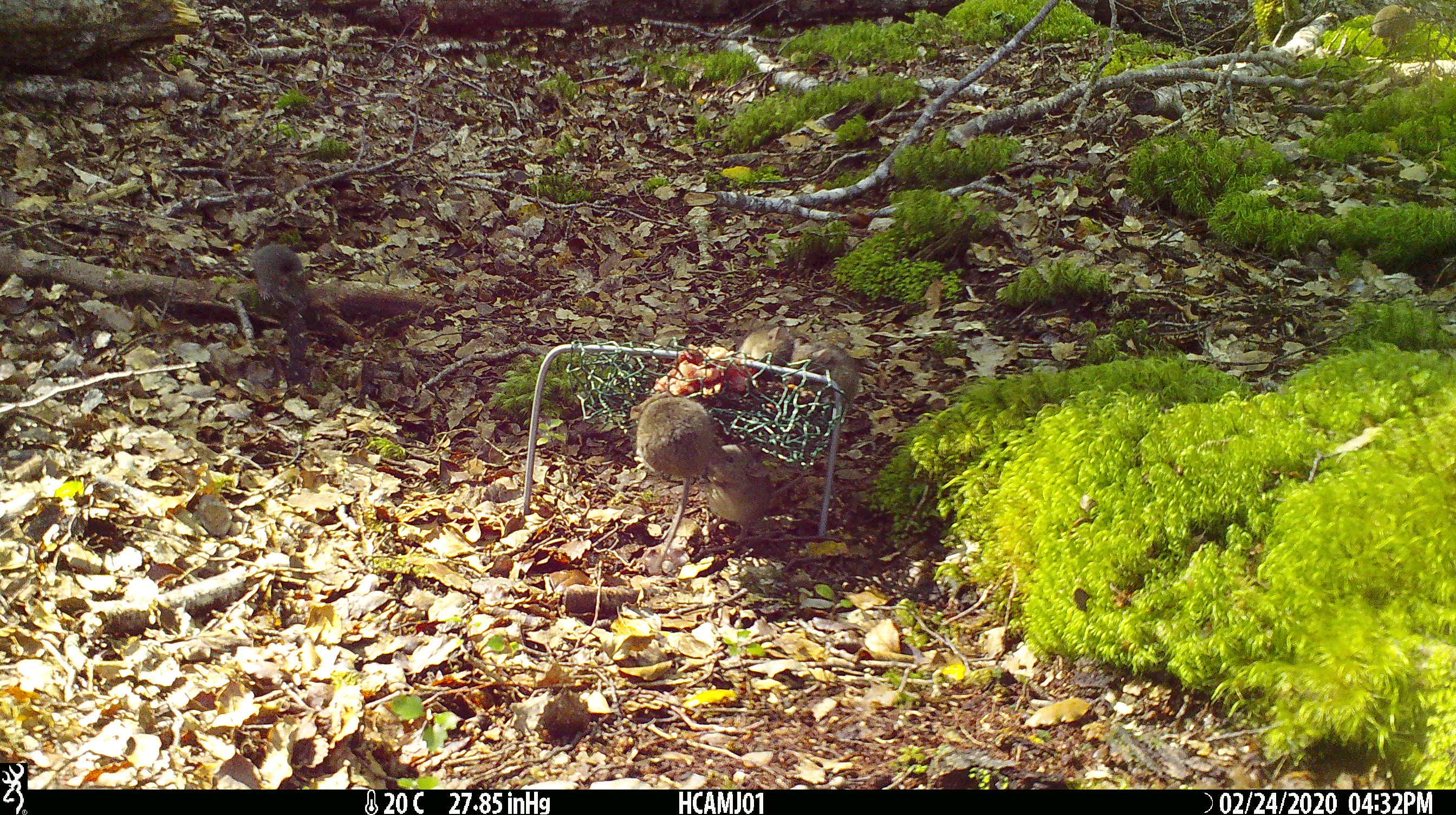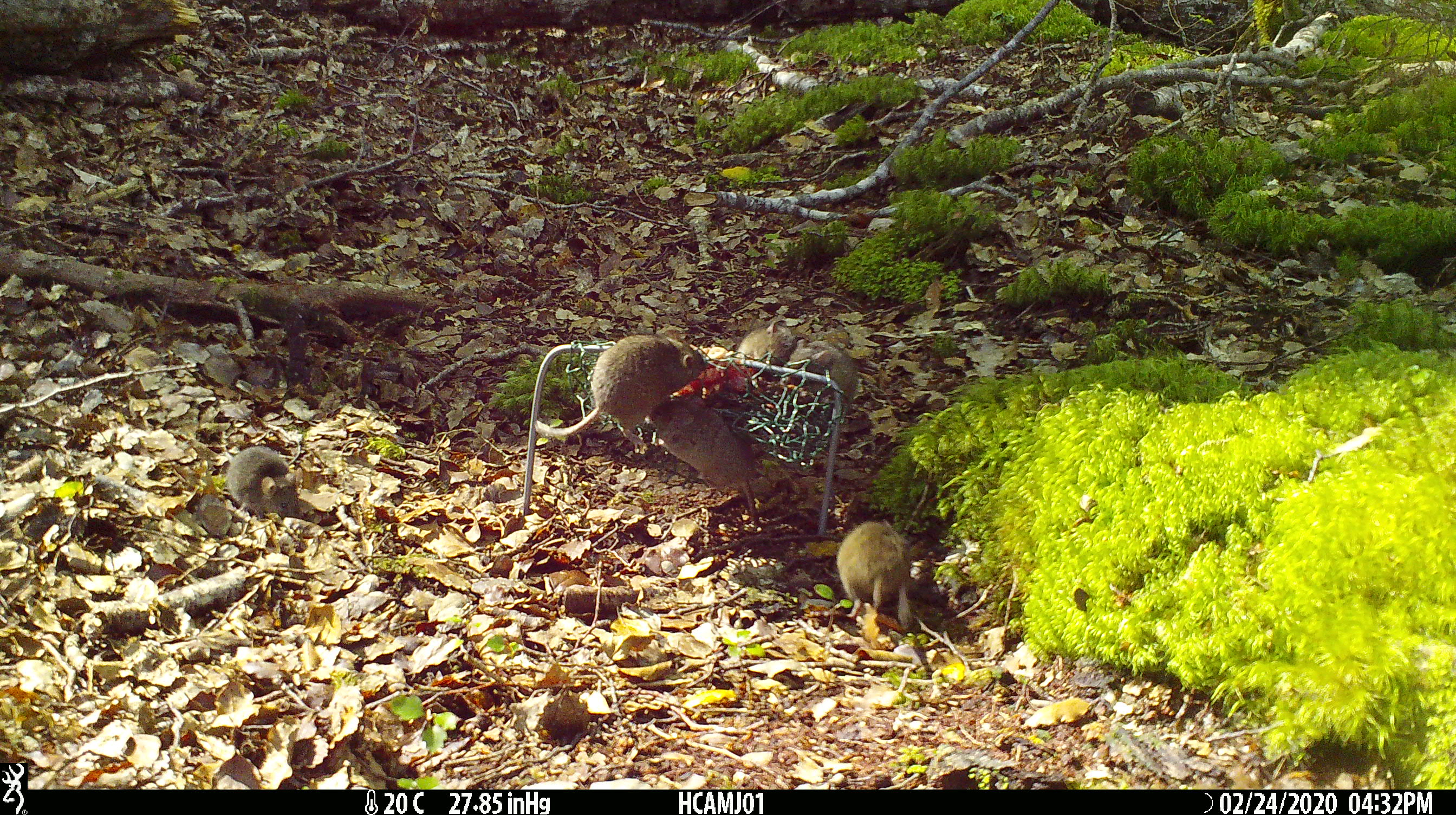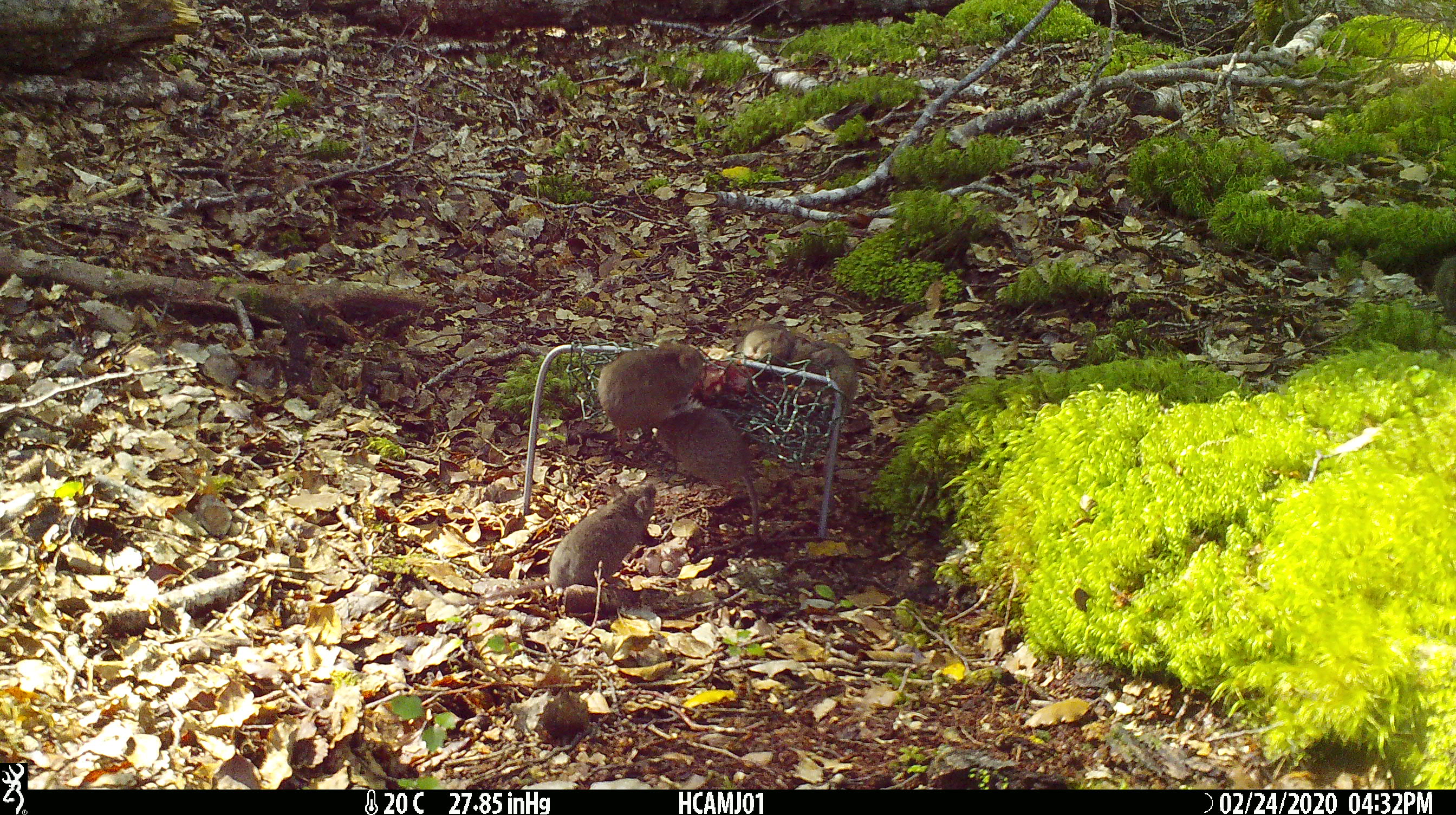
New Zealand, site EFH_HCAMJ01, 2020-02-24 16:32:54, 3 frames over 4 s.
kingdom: Animalia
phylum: Chordata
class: Mammalia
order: Rodentia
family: Muridae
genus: Mus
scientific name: Mus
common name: mouse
Mouse (Mus).